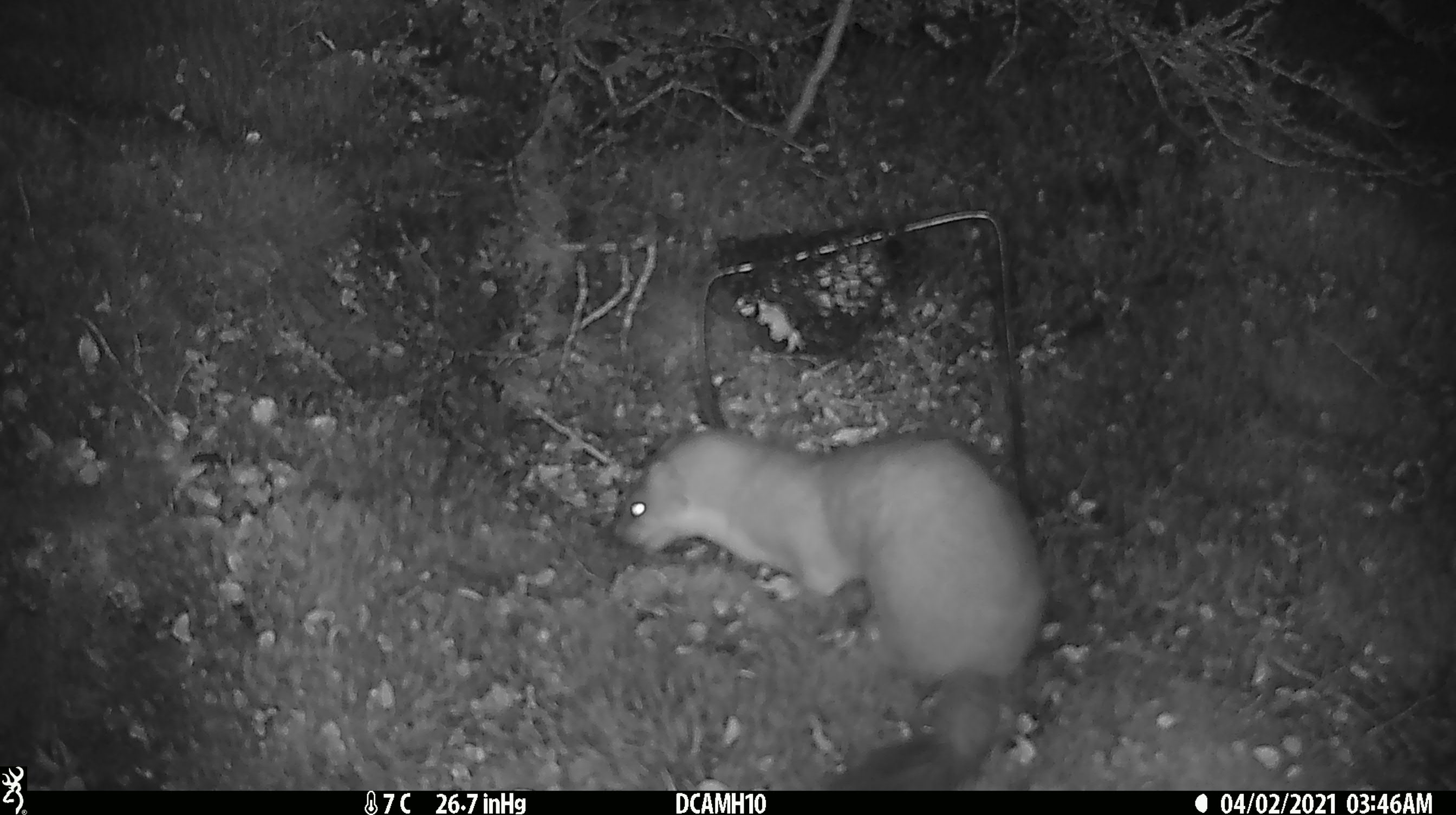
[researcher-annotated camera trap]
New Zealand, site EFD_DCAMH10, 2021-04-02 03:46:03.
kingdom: Animalia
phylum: Chordata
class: Mammalia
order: Carnivora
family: Mustelidae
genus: Mustela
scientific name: Mustela erminea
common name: stoat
Stoat (Mustela erminea).